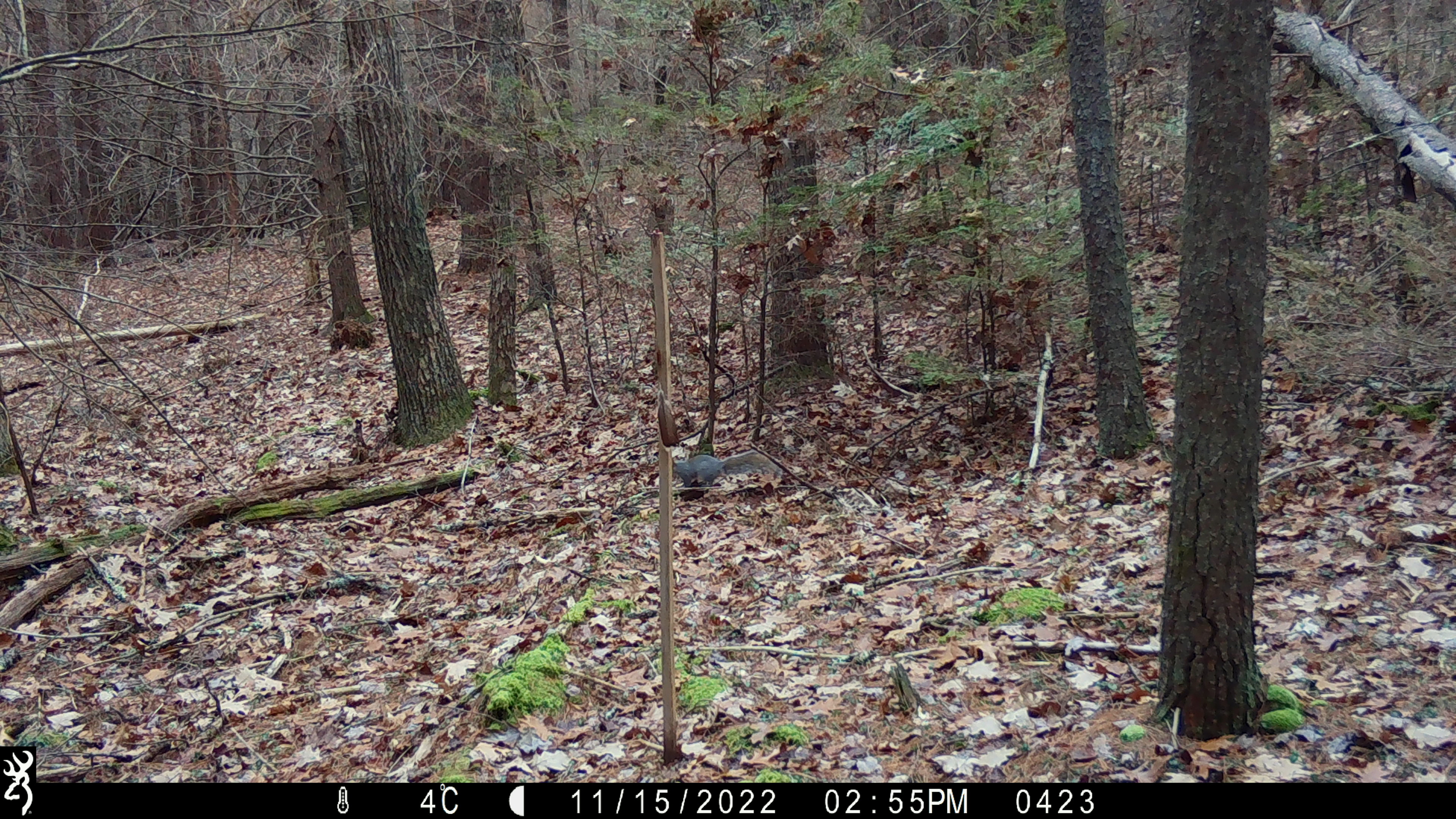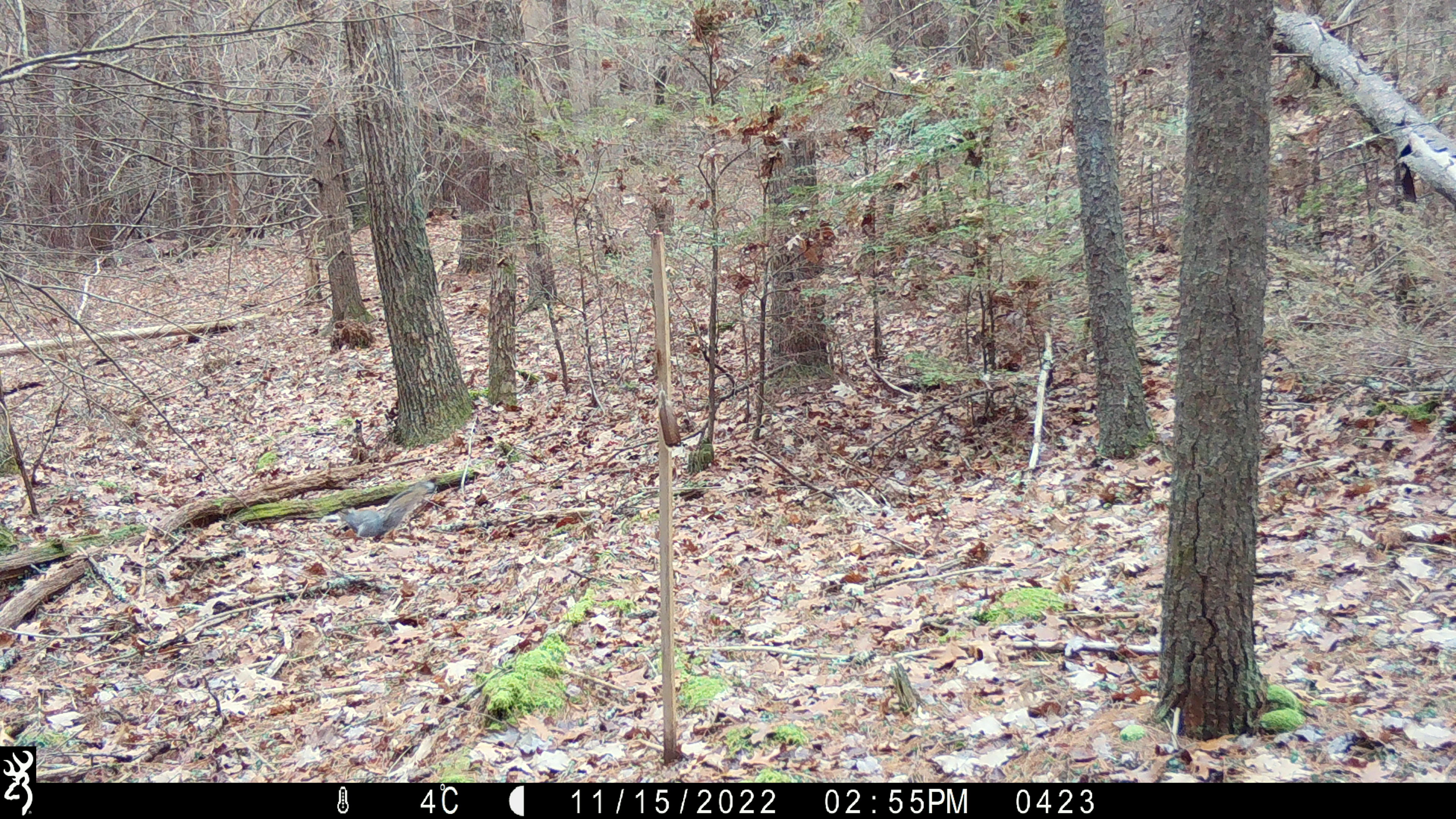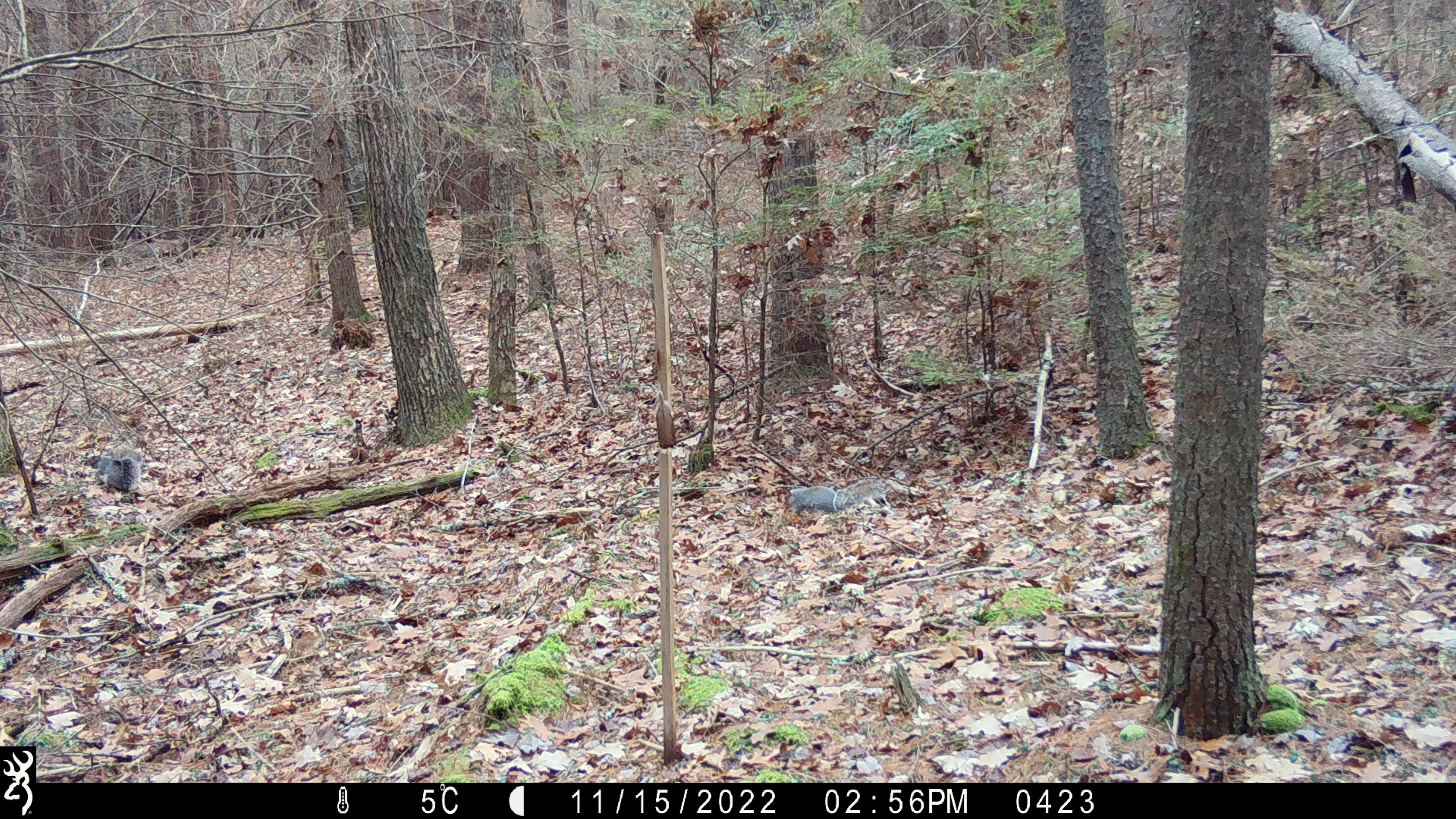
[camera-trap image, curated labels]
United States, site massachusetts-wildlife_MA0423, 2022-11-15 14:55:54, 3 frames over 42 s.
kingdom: Animalia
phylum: Chordata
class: Mammalia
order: Rodentia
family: Sciuridae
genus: Sciurus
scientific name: Sciurus carolinensis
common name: gray squirrel